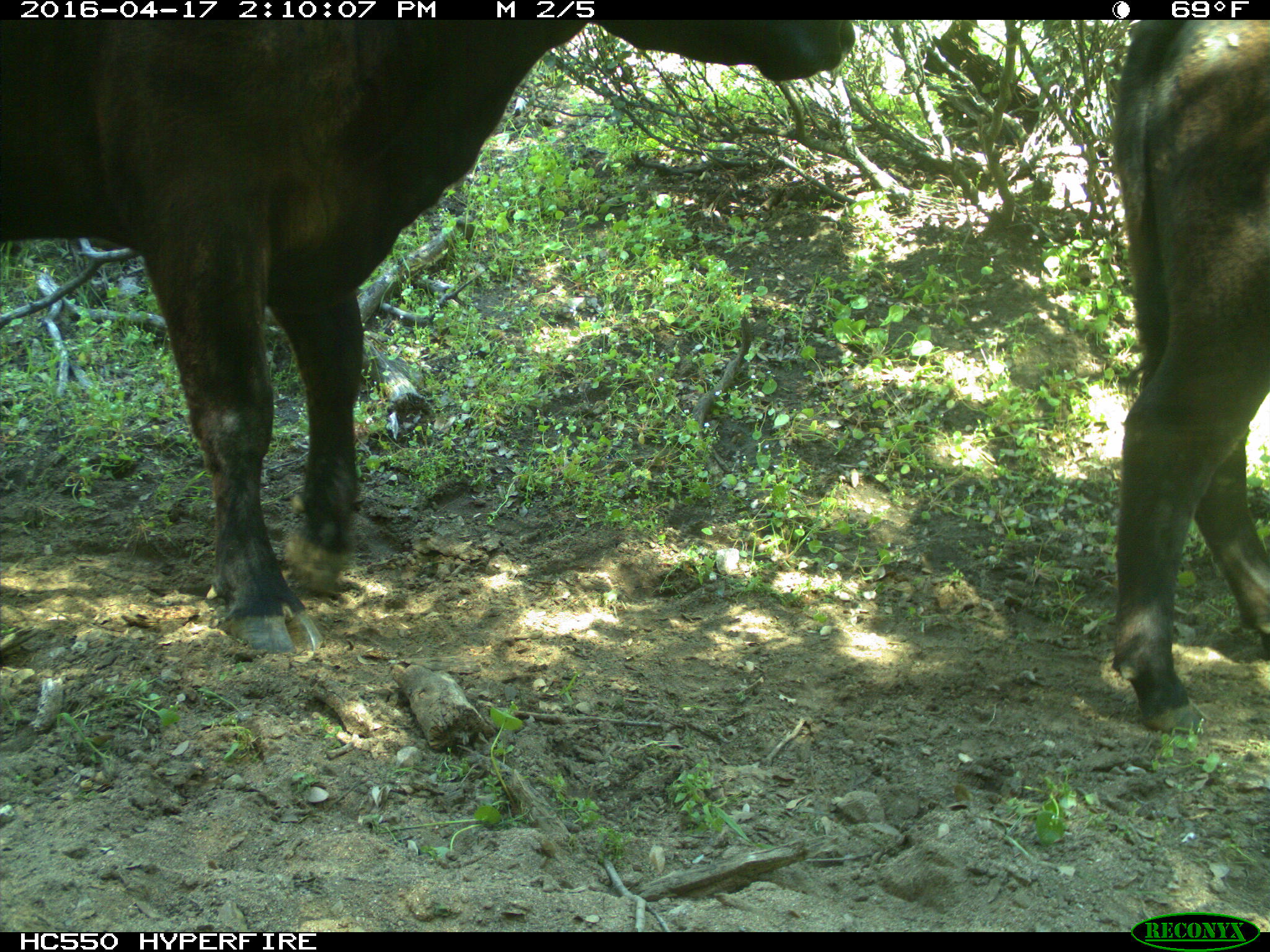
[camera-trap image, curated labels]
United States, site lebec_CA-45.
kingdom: Animalia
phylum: Chordata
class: Mammalia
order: Artiodactyla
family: Bovidae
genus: Bos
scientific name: Bos taurus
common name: domestic cow